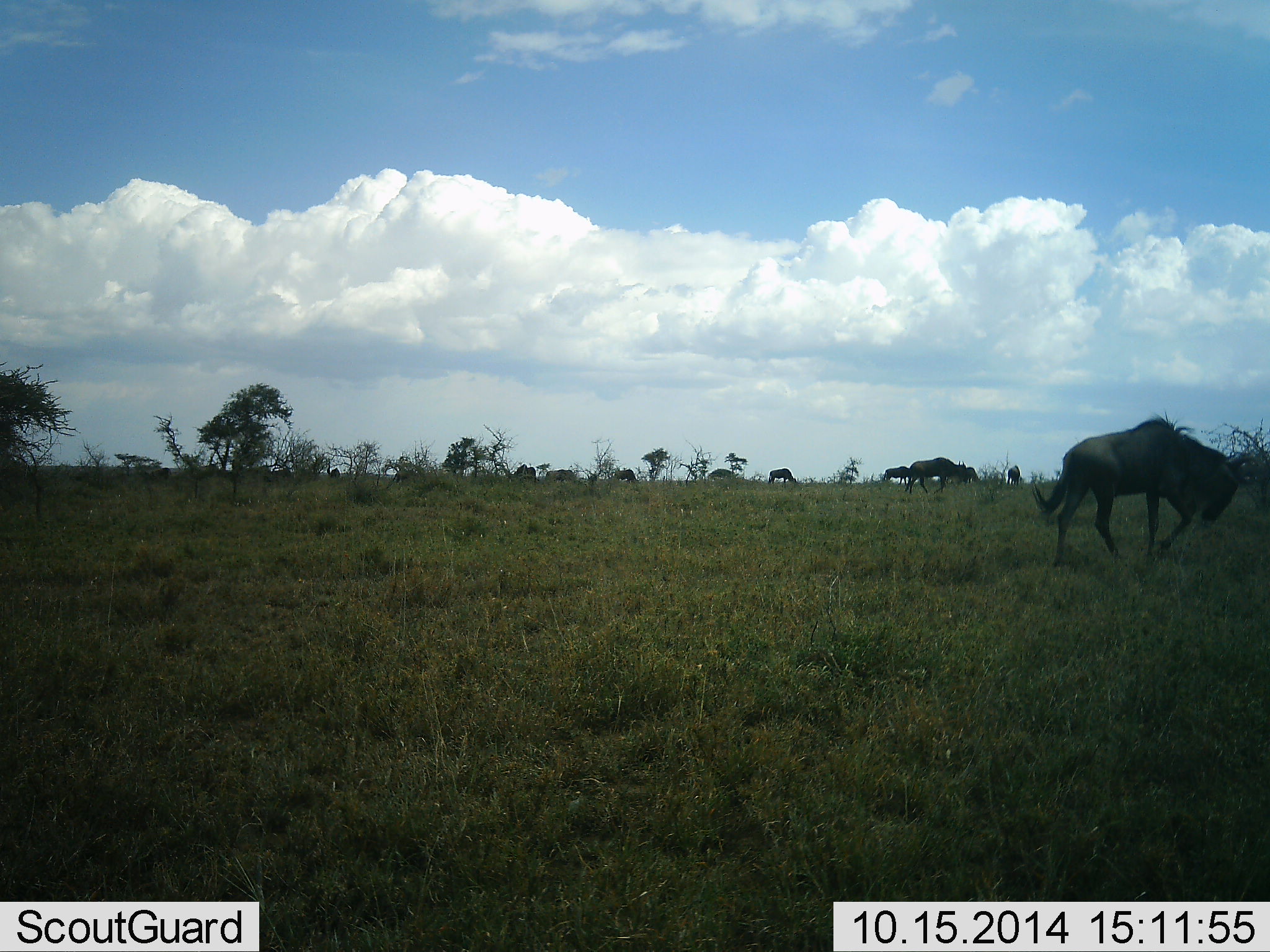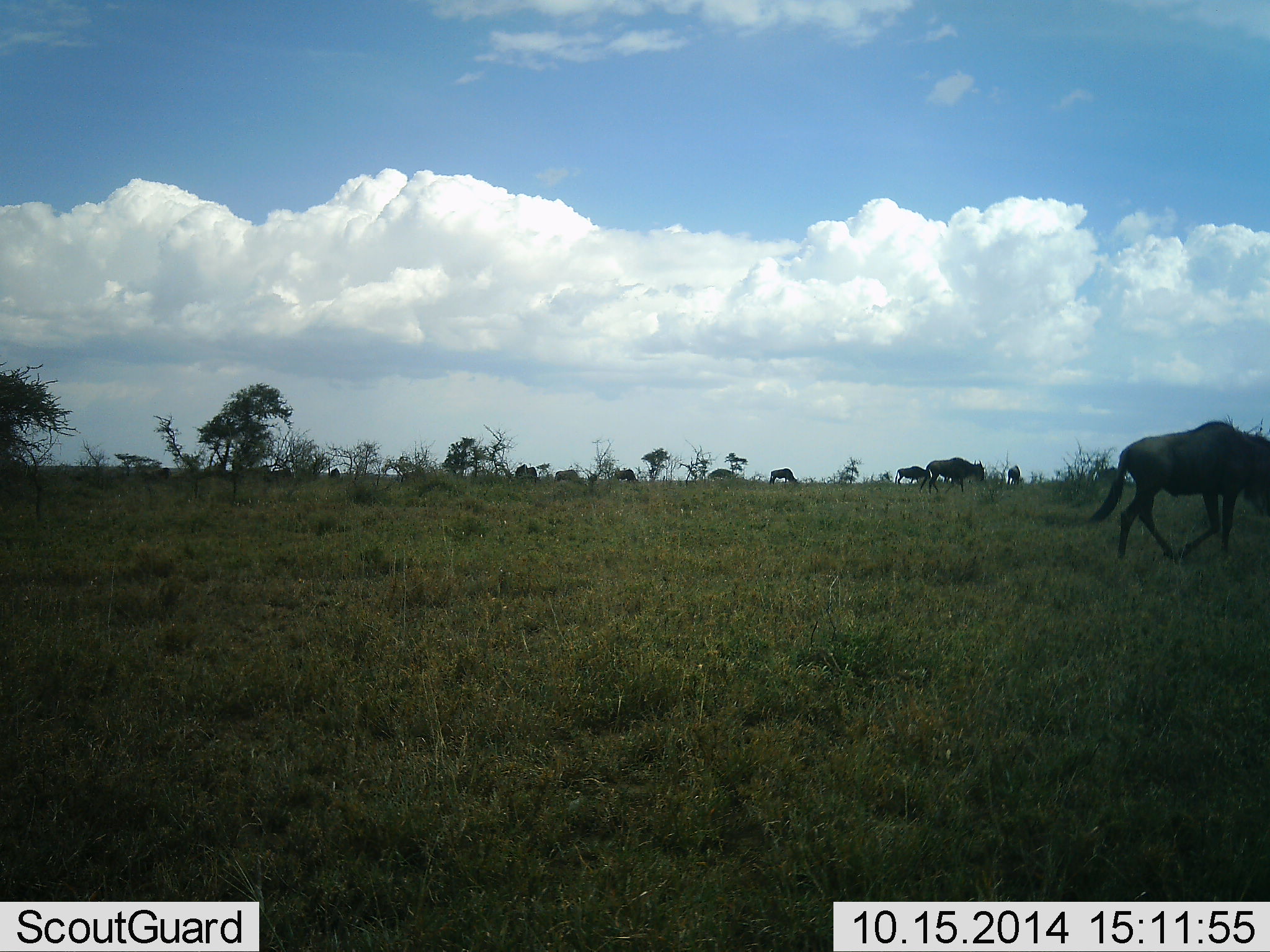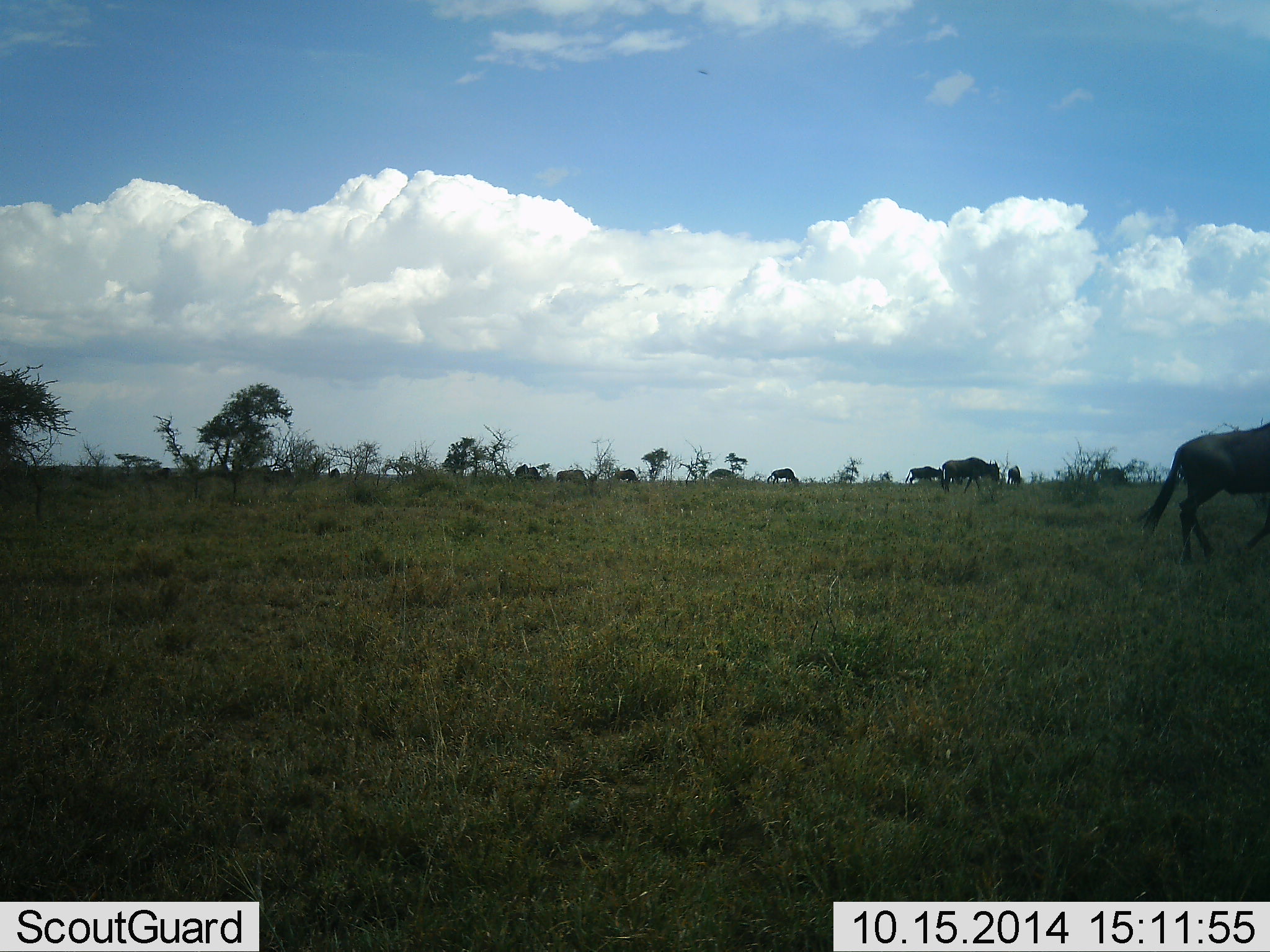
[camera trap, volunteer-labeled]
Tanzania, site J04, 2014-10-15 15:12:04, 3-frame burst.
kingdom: Animalia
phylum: Chordata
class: Mammalia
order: Artiodactyla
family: Bovidae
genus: Connochaetes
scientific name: Connochaetes taurinus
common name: blue wildebeest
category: wildebeest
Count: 11-50.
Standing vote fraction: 30%.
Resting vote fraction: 0%.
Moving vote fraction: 90%.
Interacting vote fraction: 0%.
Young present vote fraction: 0%.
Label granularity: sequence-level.